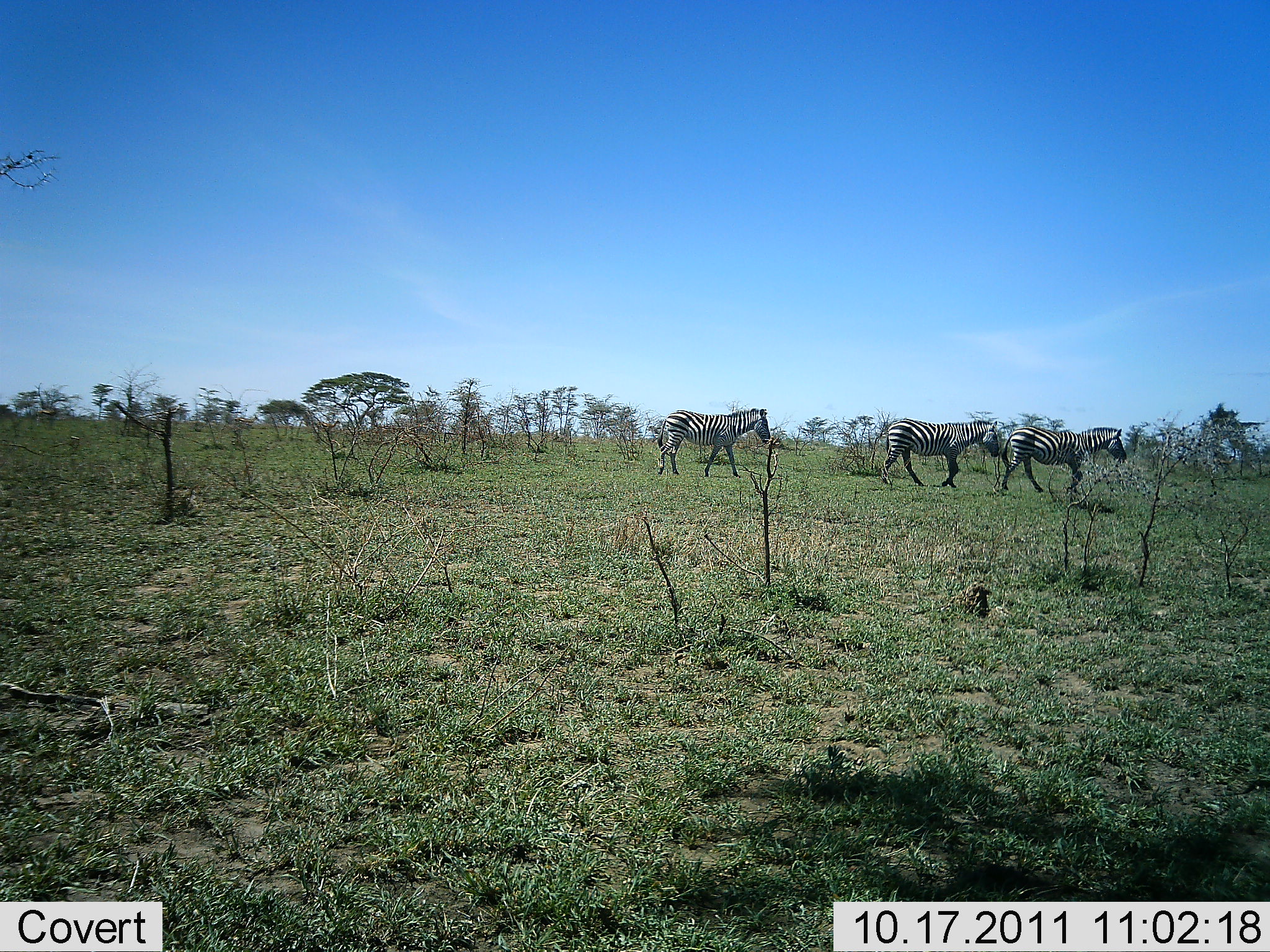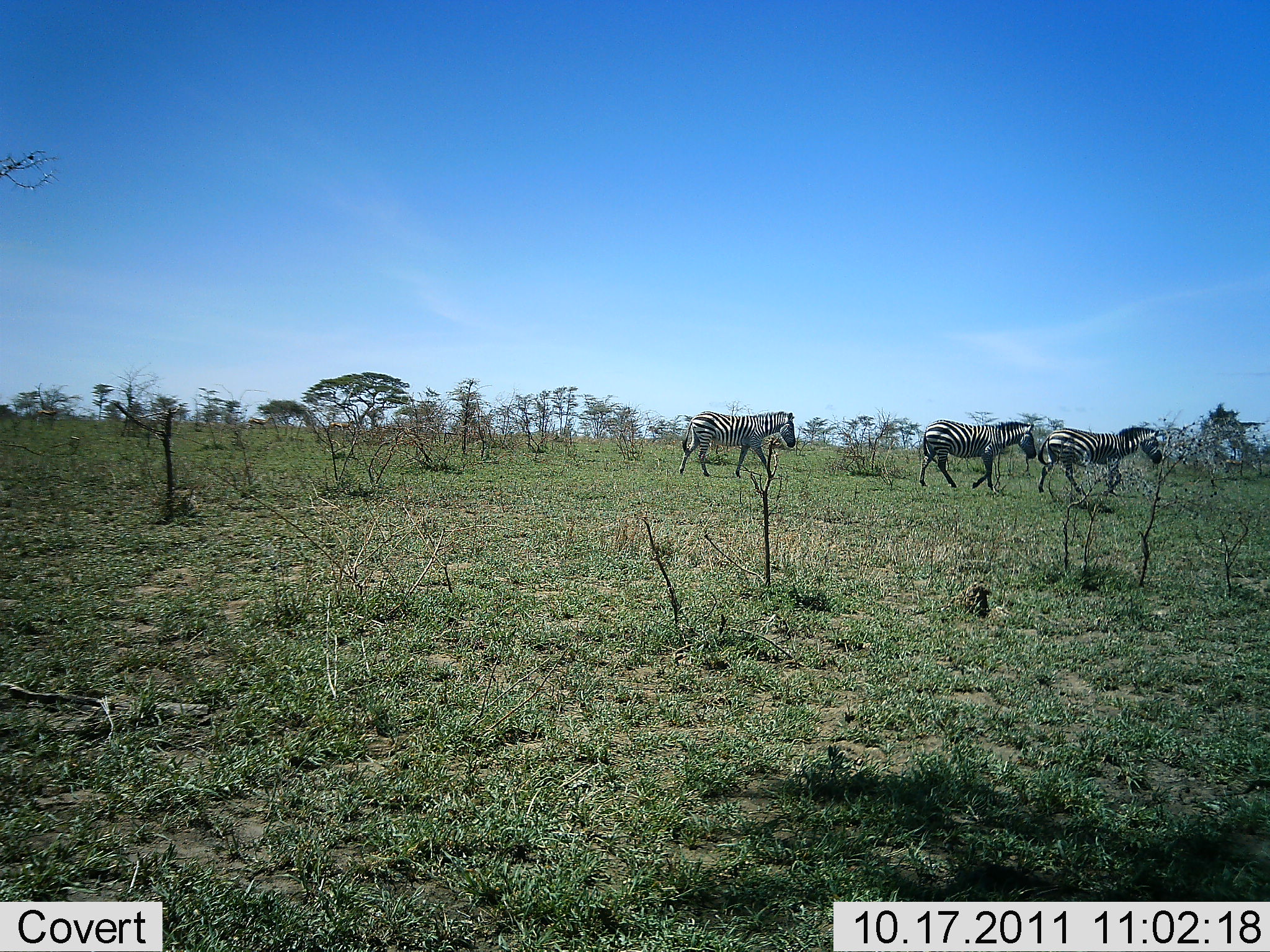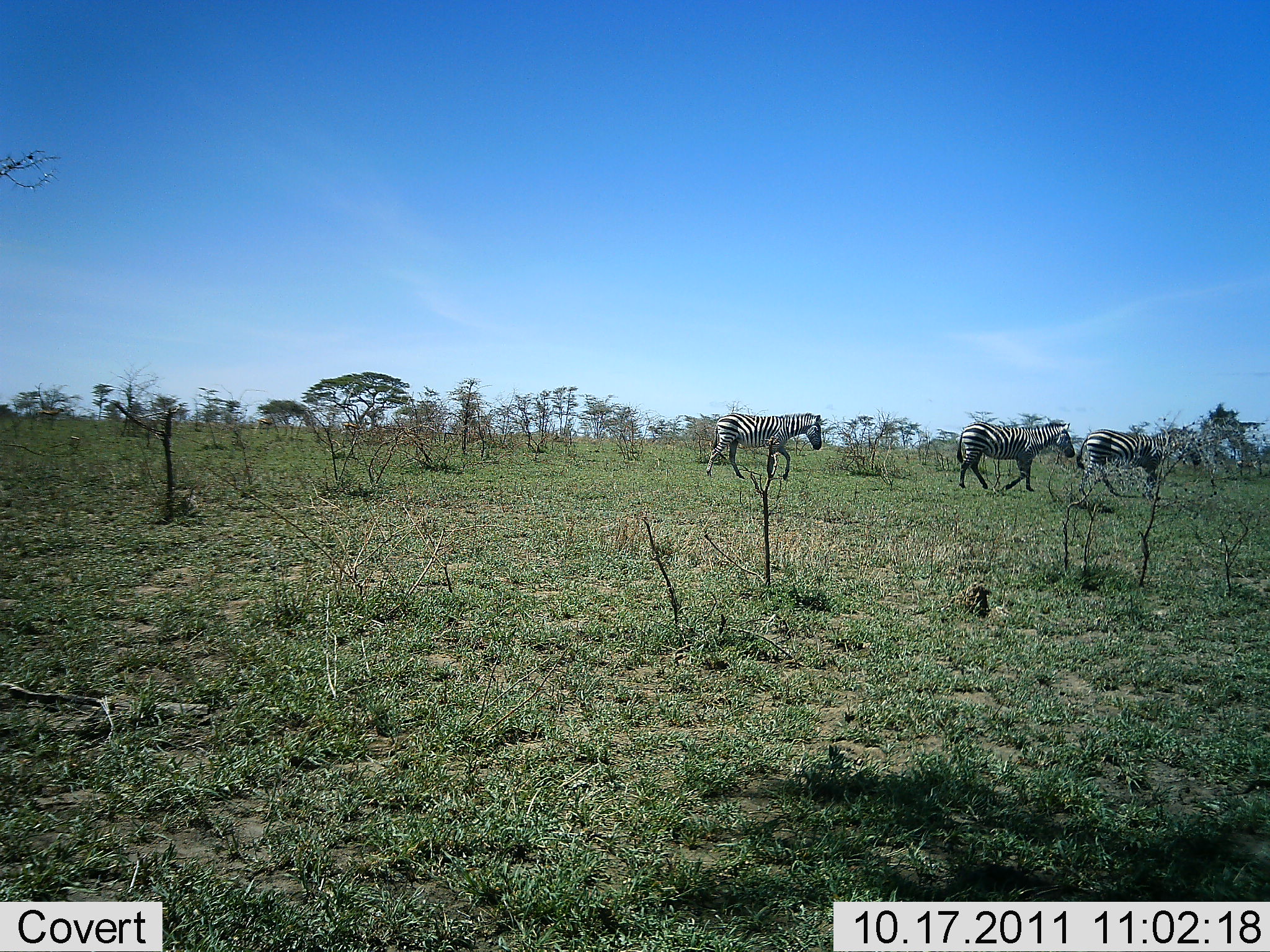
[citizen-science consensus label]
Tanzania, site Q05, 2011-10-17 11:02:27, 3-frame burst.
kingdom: Animalia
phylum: Chordata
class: Mammalia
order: Perissodactyla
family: Equidae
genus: Equus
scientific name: Equus quagga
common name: plains zebra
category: zebra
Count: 3.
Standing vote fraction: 14%.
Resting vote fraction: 0%.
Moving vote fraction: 93%.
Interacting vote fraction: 0%.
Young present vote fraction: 0%.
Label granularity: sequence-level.